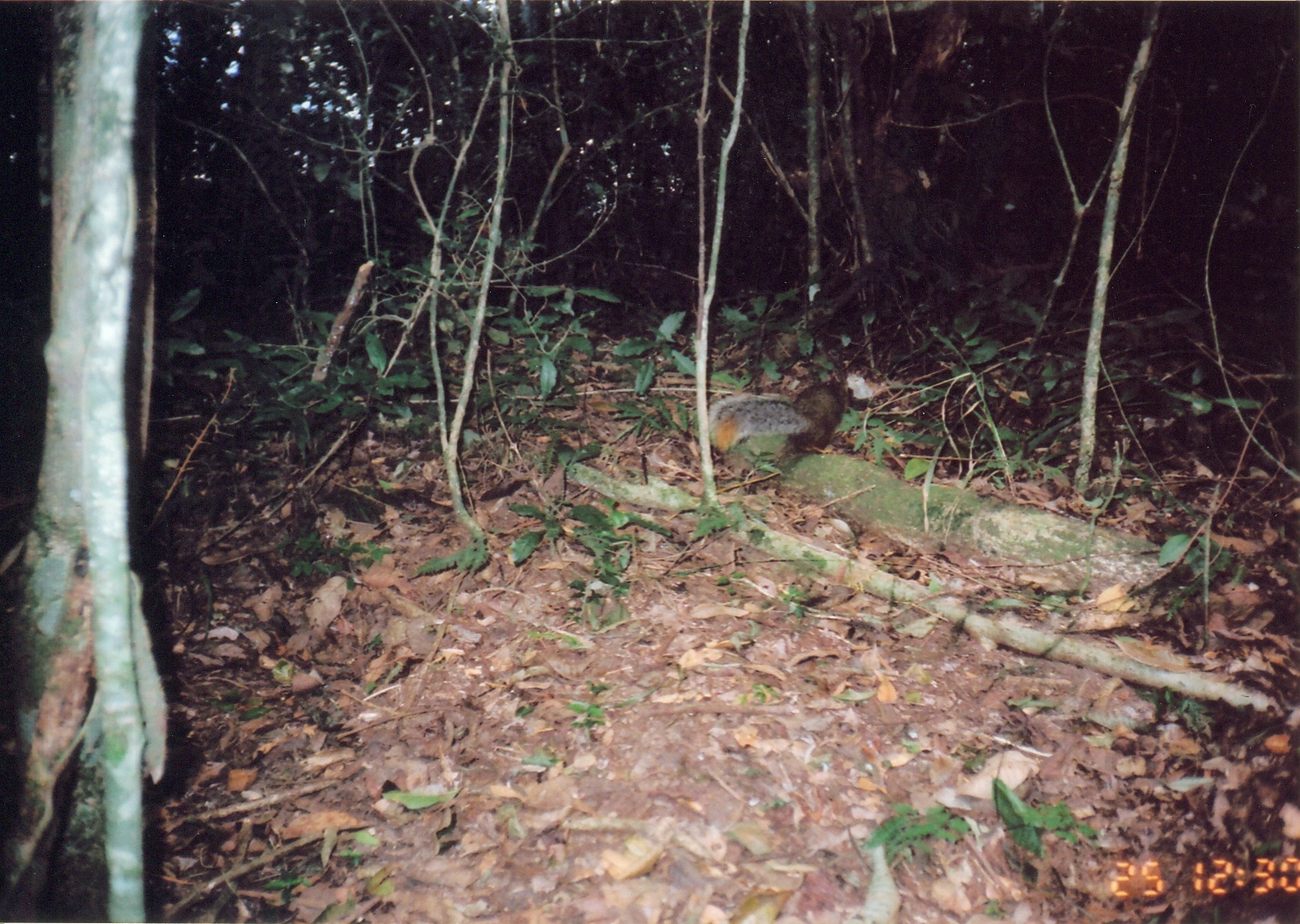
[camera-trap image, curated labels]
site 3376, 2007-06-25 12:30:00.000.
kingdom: Animalia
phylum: Chordata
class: Mammalia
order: Rodentia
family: Sciuridae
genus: Paraxerus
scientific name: Paraxerus vexillarius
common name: swynnerton's bush squirrel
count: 1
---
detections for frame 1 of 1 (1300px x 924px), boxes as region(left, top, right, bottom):
paraxerus vexillarius: region(706, 375, 849, 456)